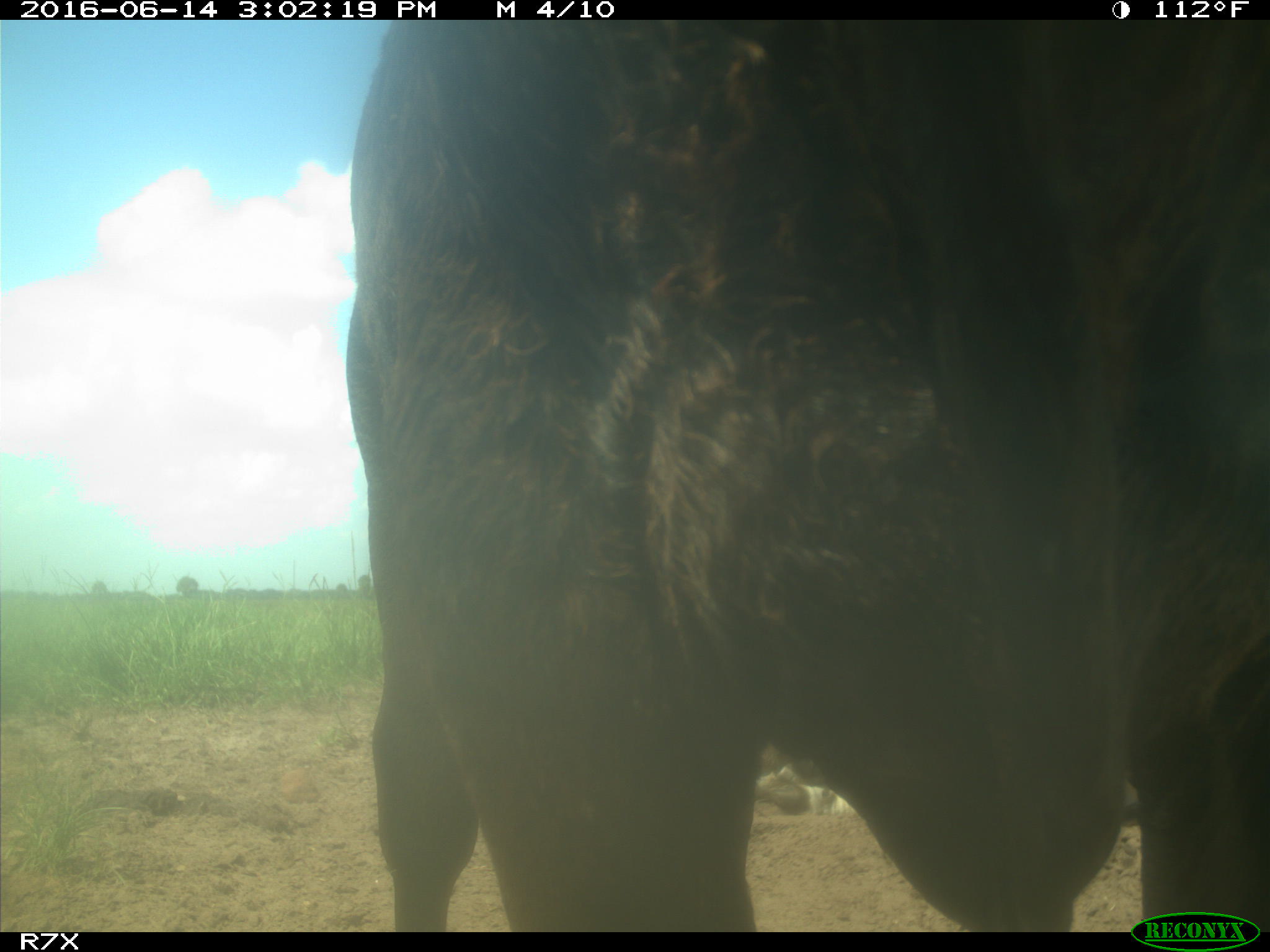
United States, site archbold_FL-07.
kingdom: Animalia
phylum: Chordata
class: Mammalia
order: Artiodactyla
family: Bovidae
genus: Bos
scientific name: Bos taurus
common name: domestic cow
Bos taurus (domestic cow).